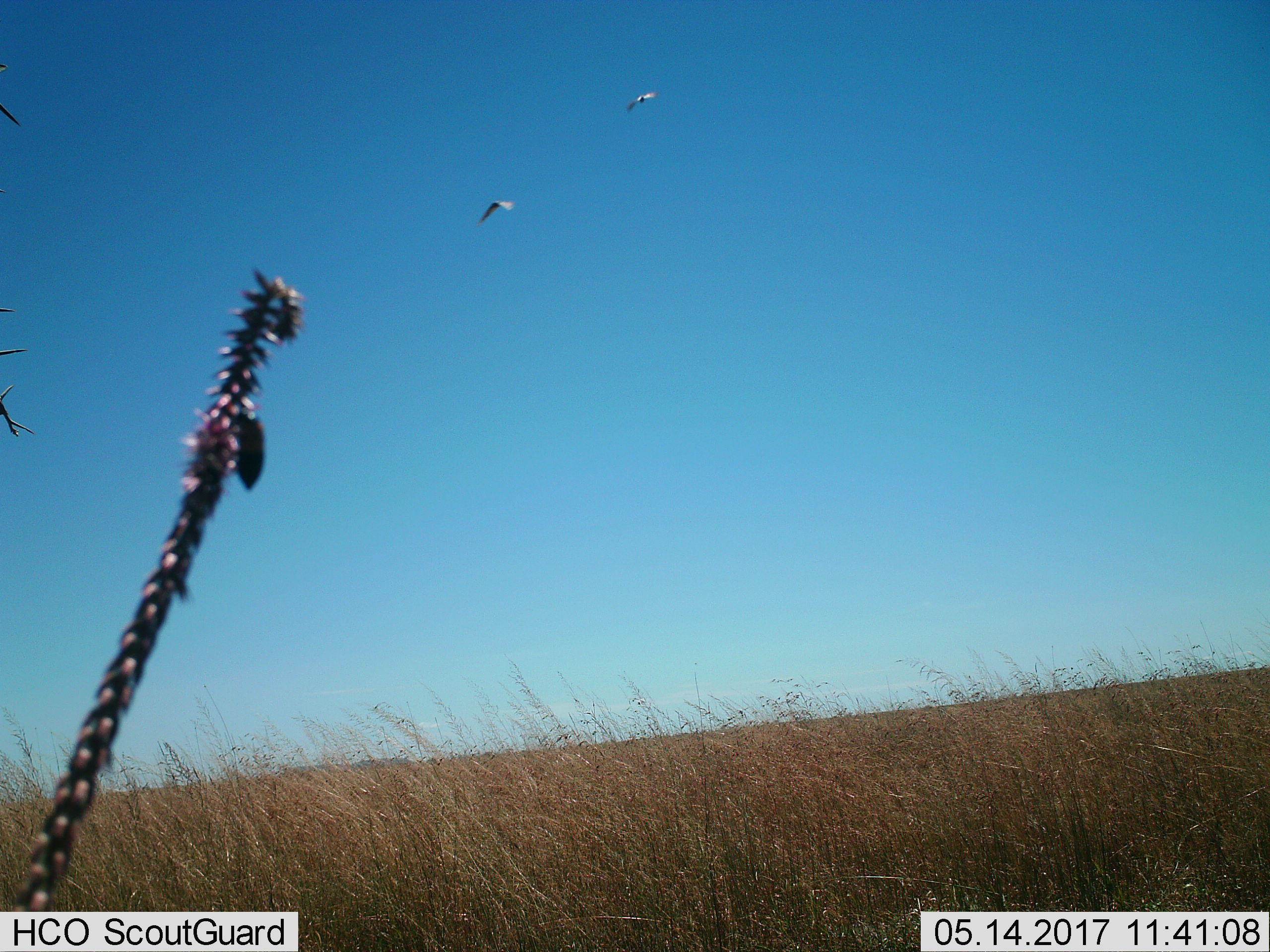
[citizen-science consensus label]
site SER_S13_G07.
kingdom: Animalia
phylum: Chordata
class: Aves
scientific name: Aves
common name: bird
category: birdother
Birdother (bird) (Aves), count 2. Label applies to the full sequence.